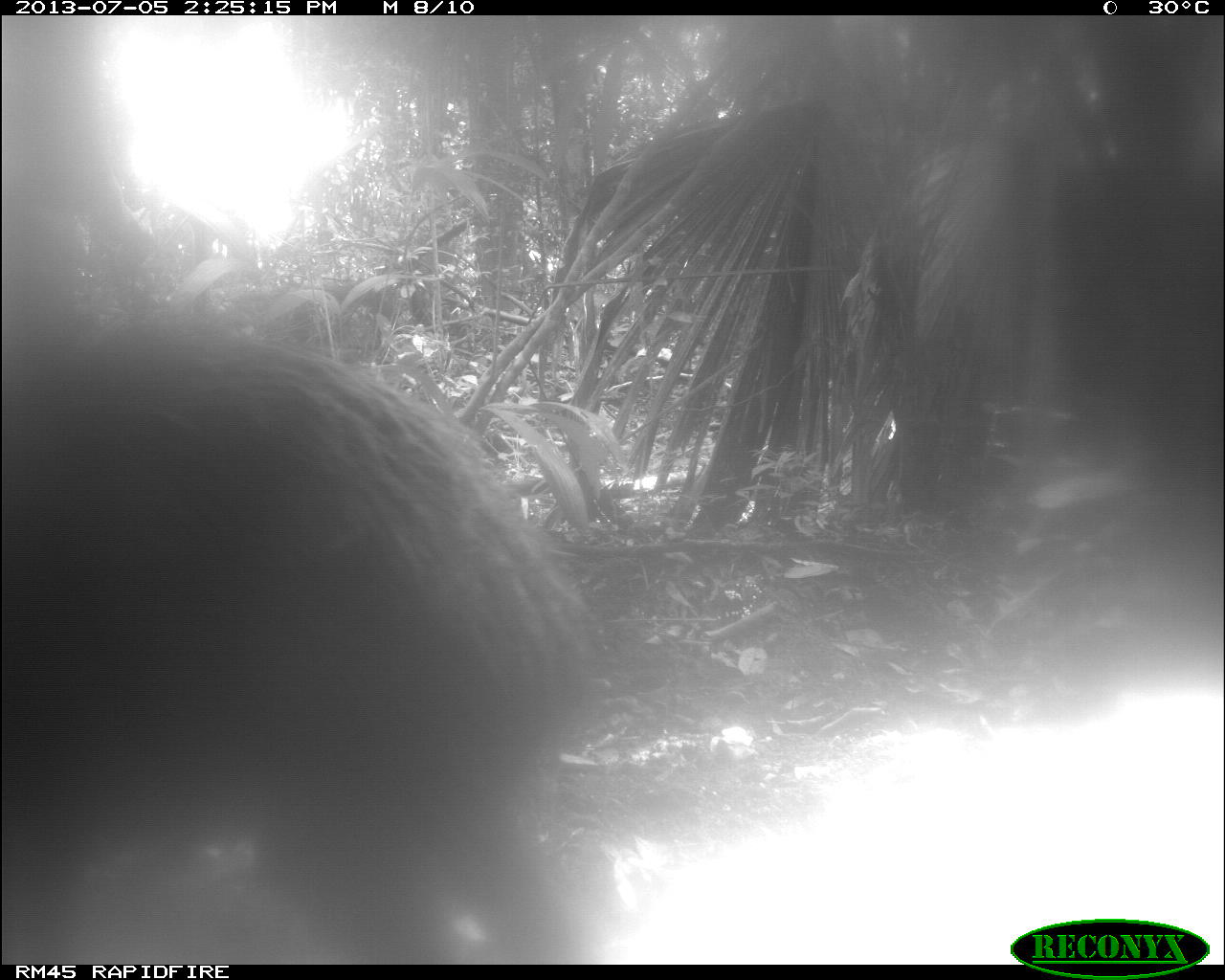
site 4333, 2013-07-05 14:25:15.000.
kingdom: Animalia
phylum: Chordata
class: Mammalia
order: Artiodactyla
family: Tayassuidae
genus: Tayassu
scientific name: Tayassu pecari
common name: white-lipped peccary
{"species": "Tayassu pecari (white-lipped peccary)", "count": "1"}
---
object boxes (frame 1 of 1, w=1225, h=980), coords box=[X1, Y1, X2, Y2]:
tayassu pecari: box=[0, 319, 611, 964]